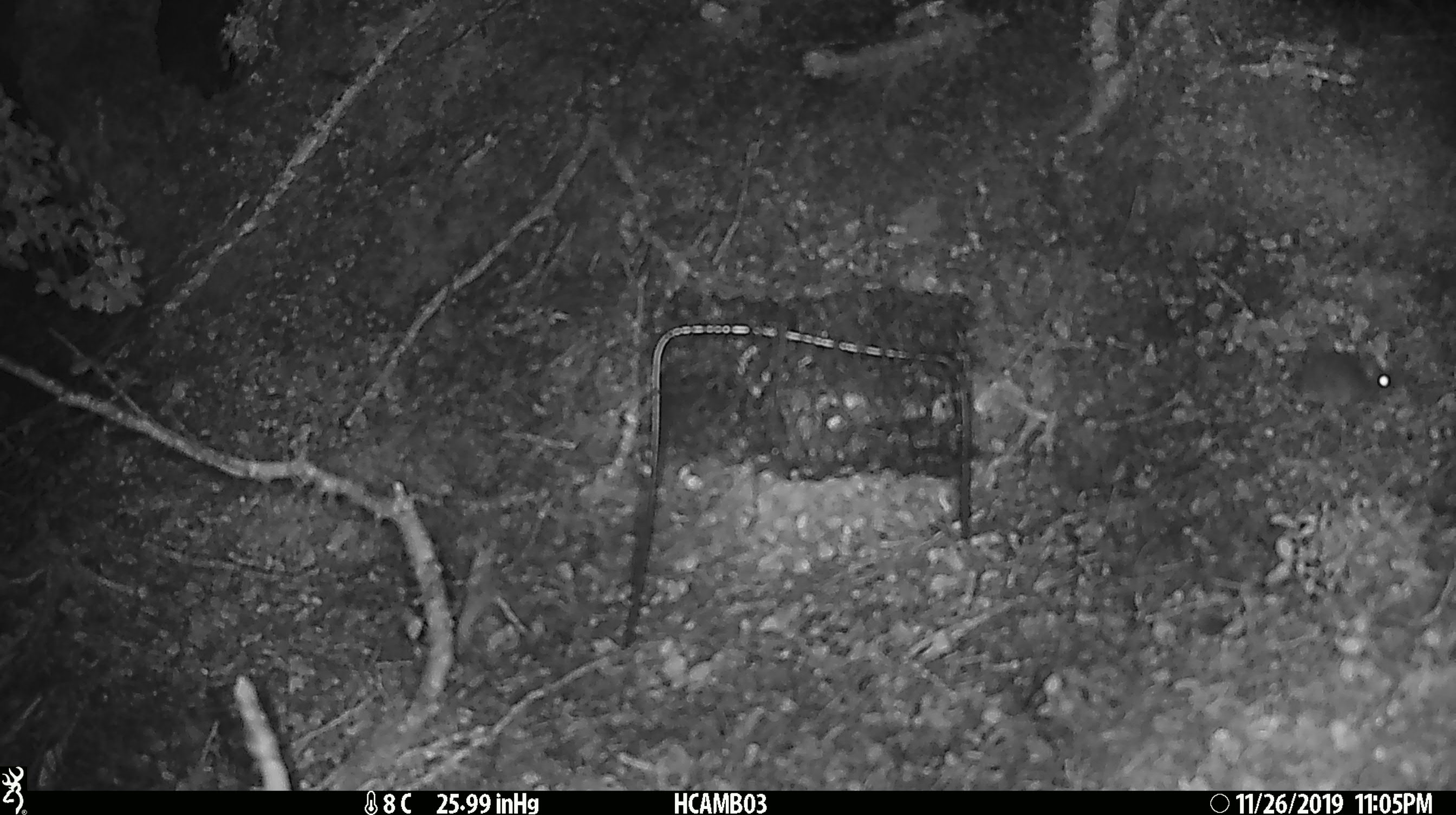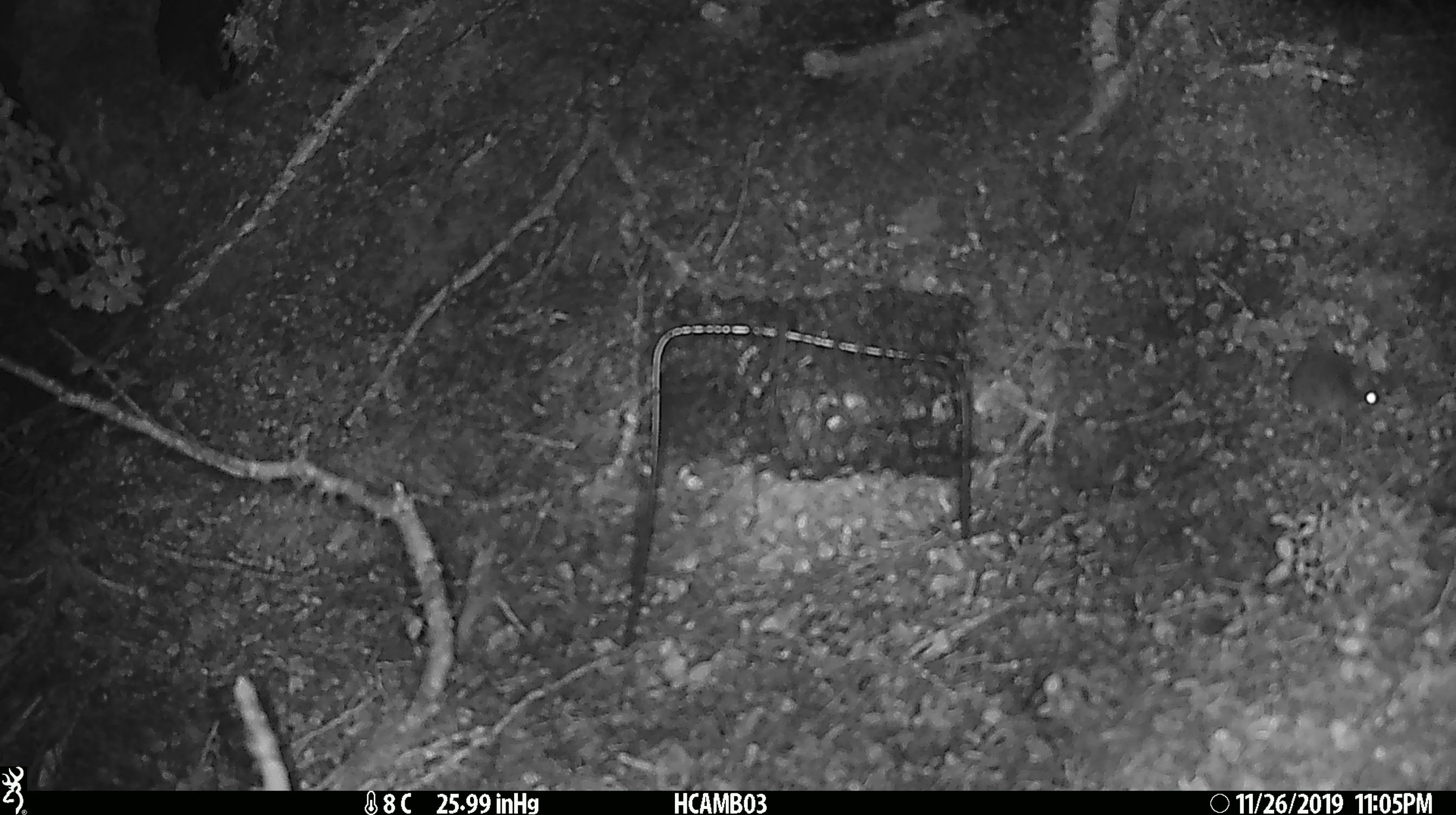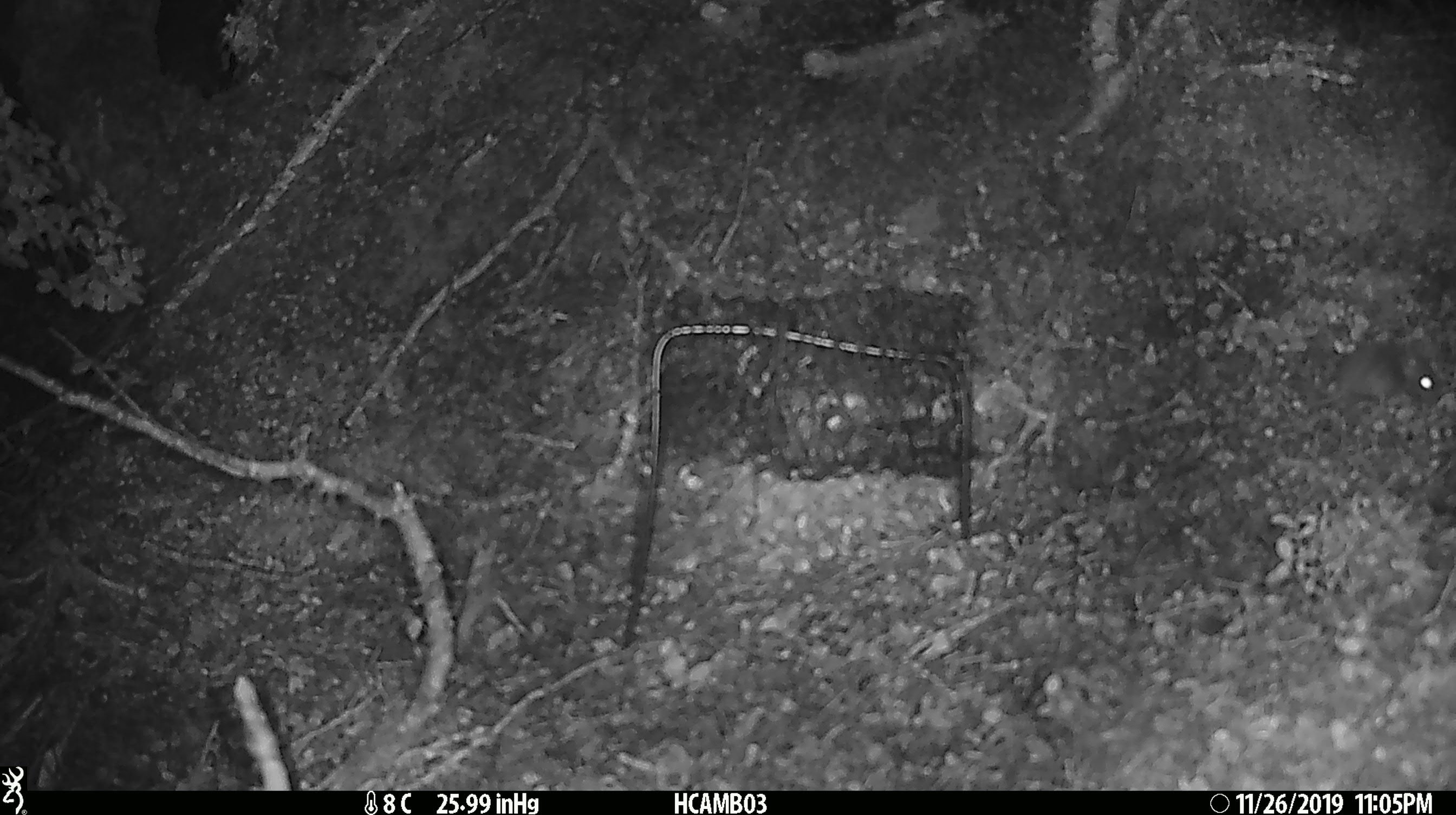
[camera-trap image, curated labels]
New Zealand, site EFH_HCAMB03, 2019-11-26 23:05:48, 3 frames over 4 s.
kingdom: Animalia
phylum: Chordata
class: Mammalia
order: Rodentia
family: Muridae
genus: Mus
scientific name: Mus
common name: mouse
Mouse (Mus).